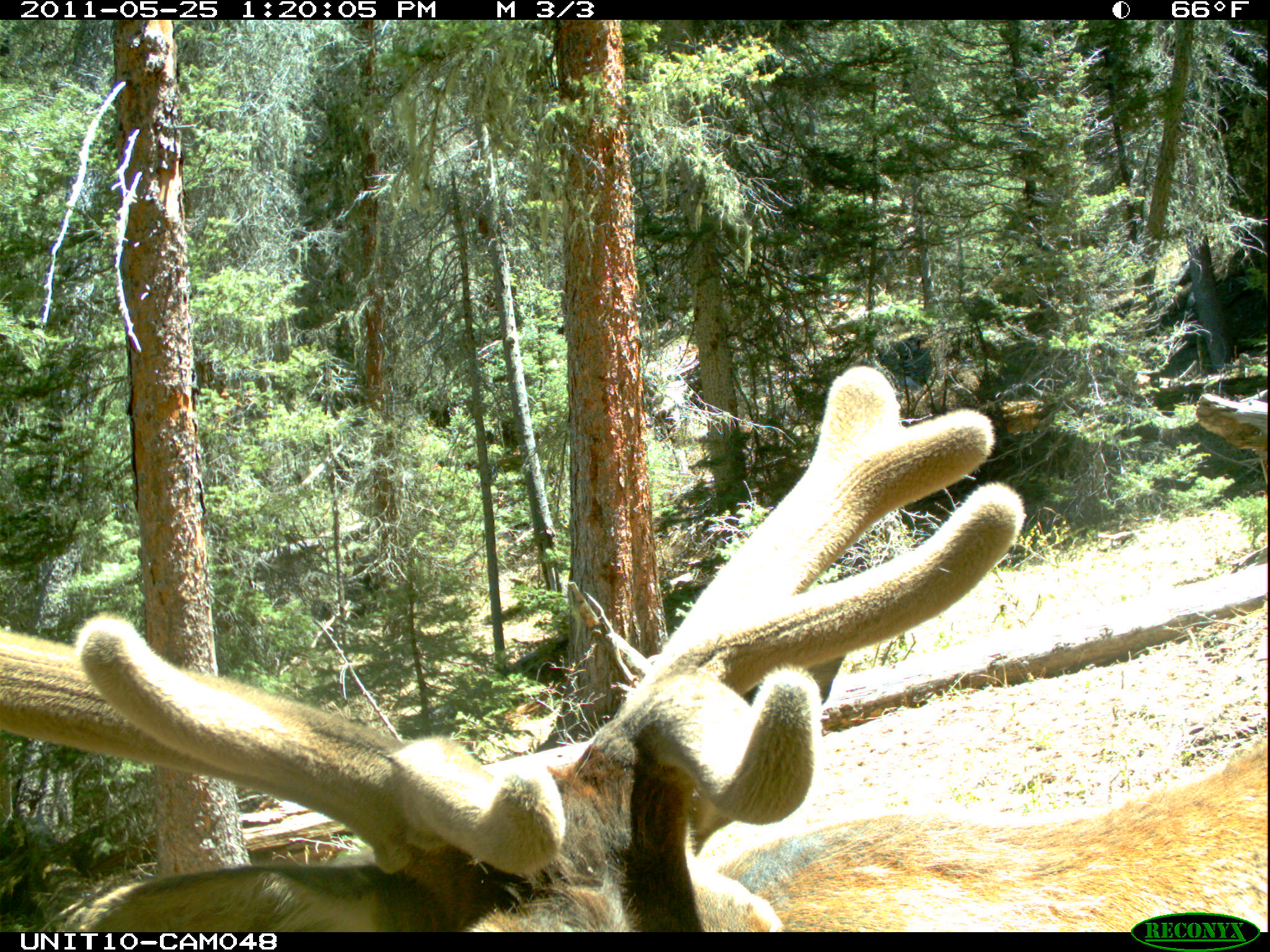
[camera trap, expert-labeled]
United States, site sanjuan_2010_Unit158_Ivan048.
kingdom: Animalia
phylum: Chordata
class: Mammalia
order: Artiodactyla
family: Cervidae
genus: Cervus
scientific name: Cervus elaphus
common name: red deer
Cervus elaphus (red deer).